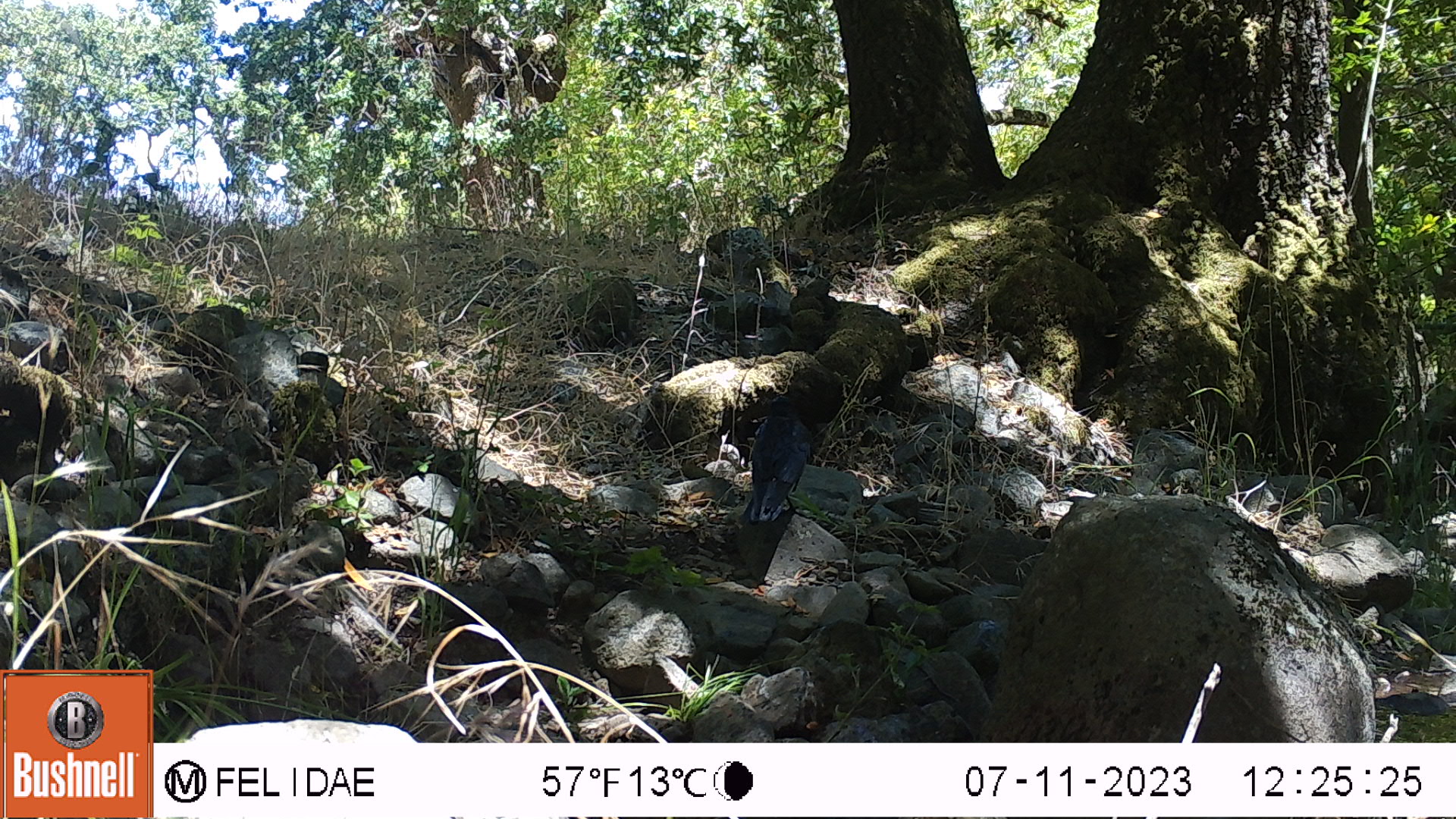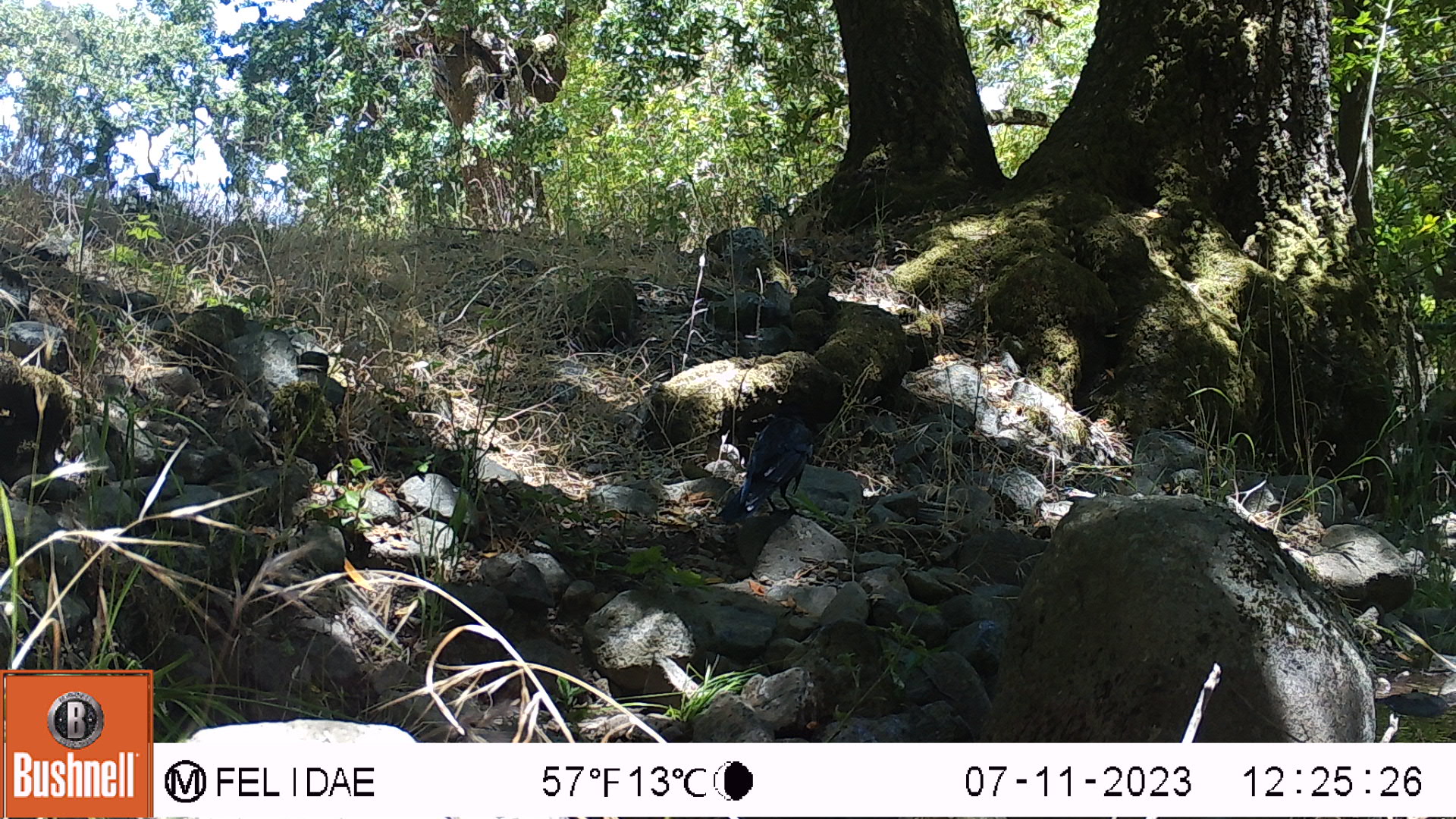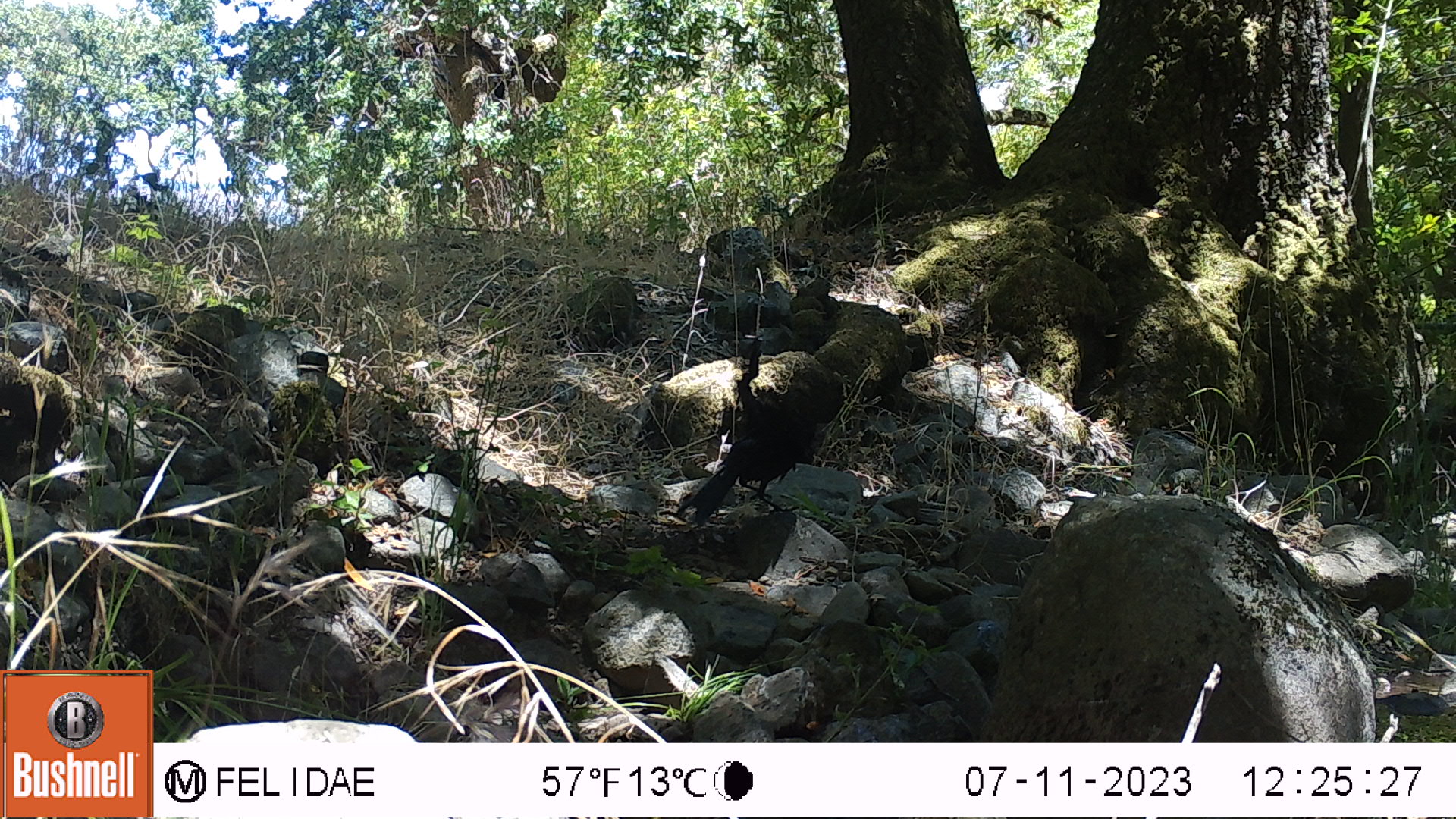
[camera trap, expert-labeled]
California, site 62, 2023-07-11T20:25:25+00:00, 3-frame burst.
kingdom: Animalia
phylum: Chordata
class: Mammalia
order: Rodentia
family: Sciuridae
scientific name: Sciuridae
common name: squirrel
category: unknown squirrel